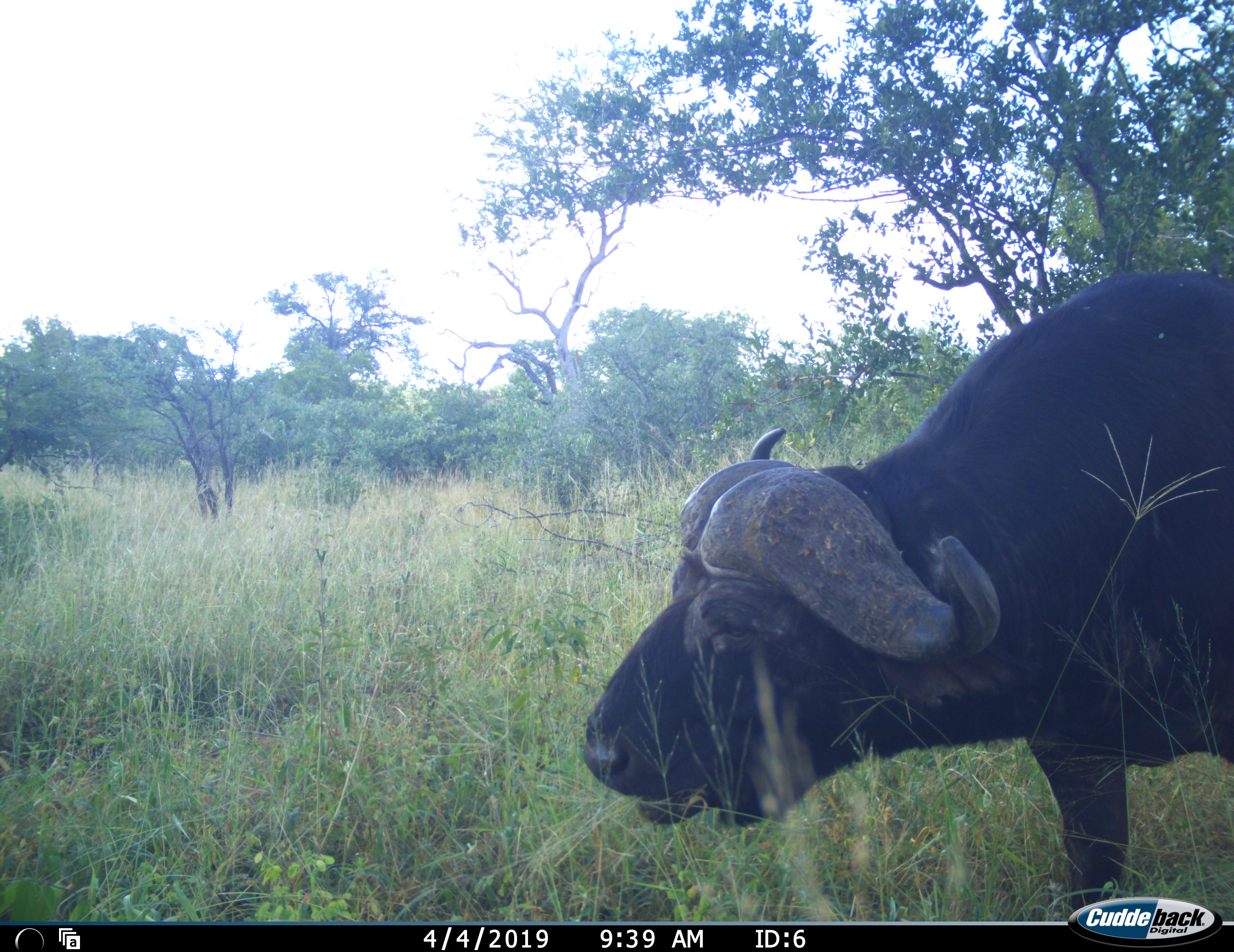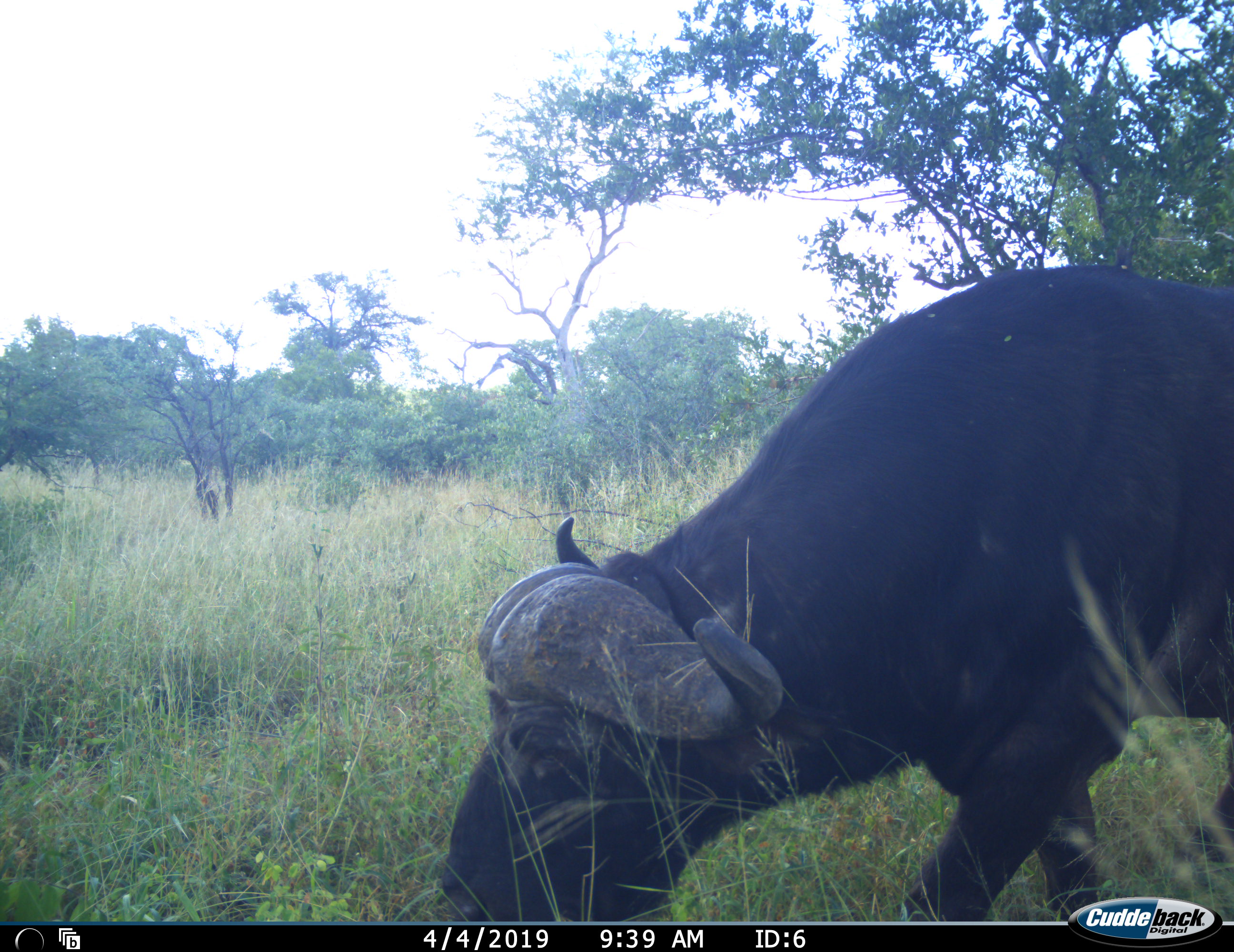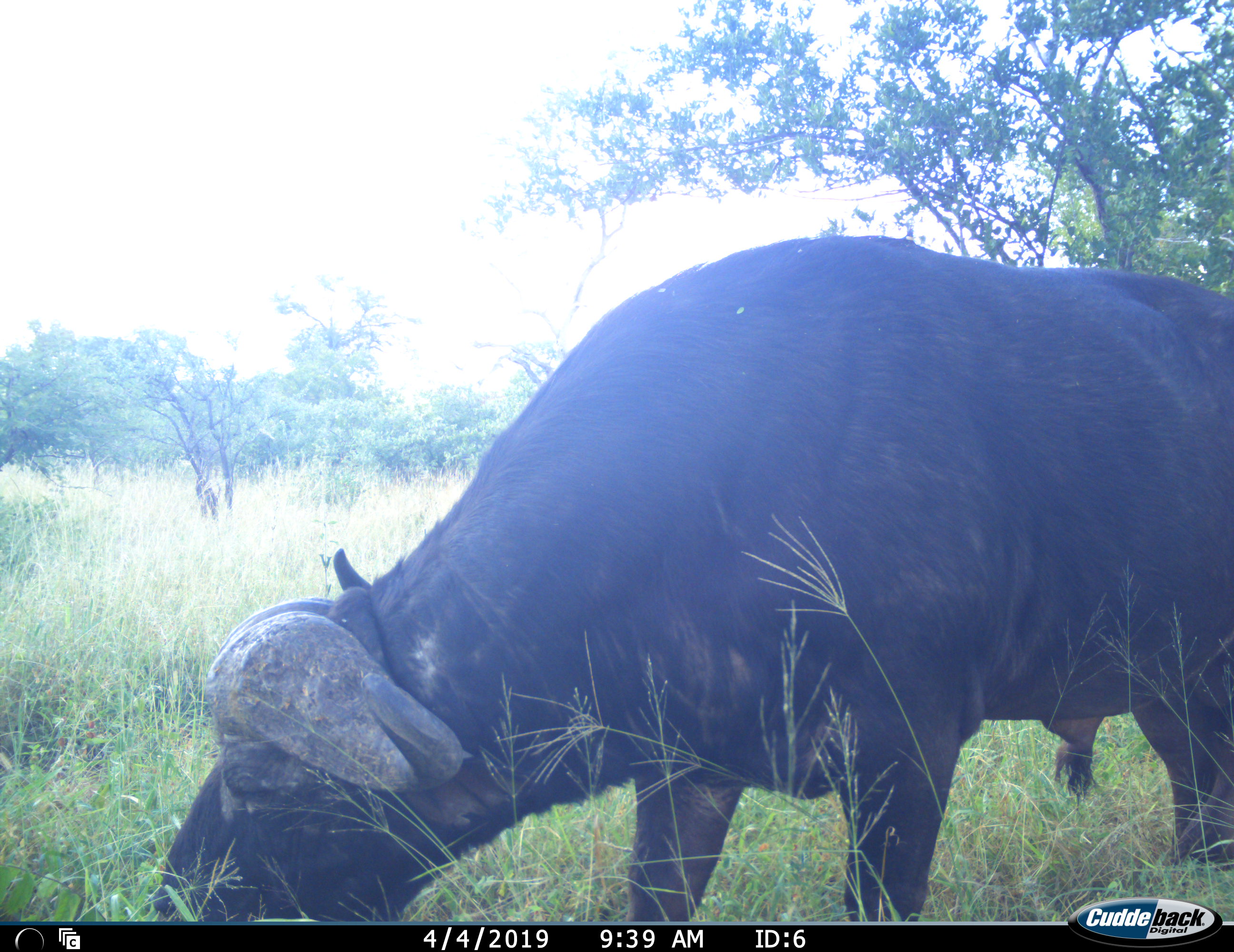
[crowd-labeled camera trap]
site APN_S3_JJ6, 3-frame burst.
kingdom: Animalia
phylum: Chordata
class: Mammalia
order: Artiodactyla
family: Bovidae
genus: Syncerus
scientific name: Syncerus caffer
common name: african buffalo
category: buffalo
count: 1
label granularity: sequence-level